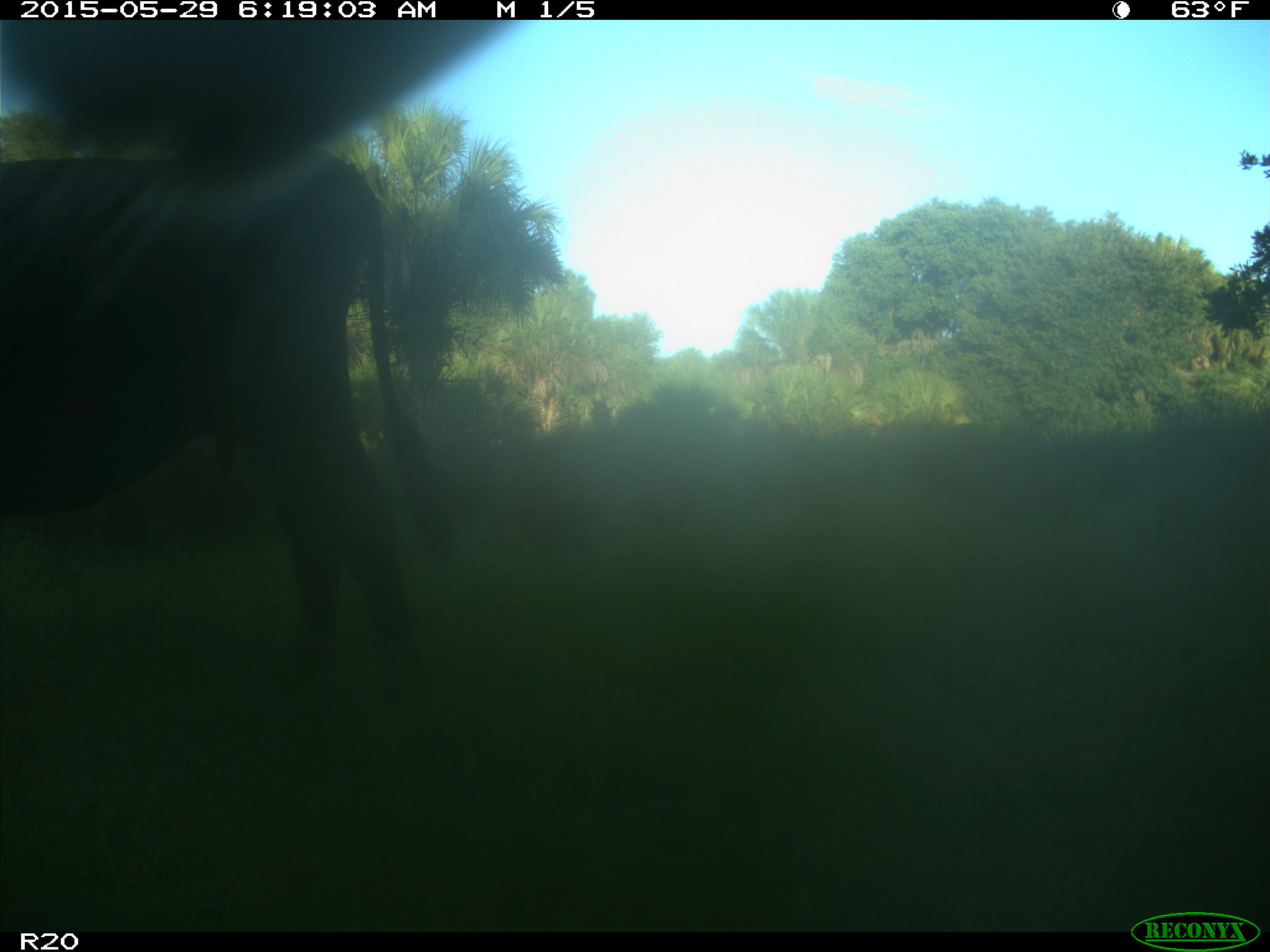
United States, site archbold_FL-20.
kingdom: Animalia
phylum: Chordata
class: Mammalia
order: Artiodactyla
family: Bovidae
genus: Bos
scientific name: Bos taurus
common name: domestic cow